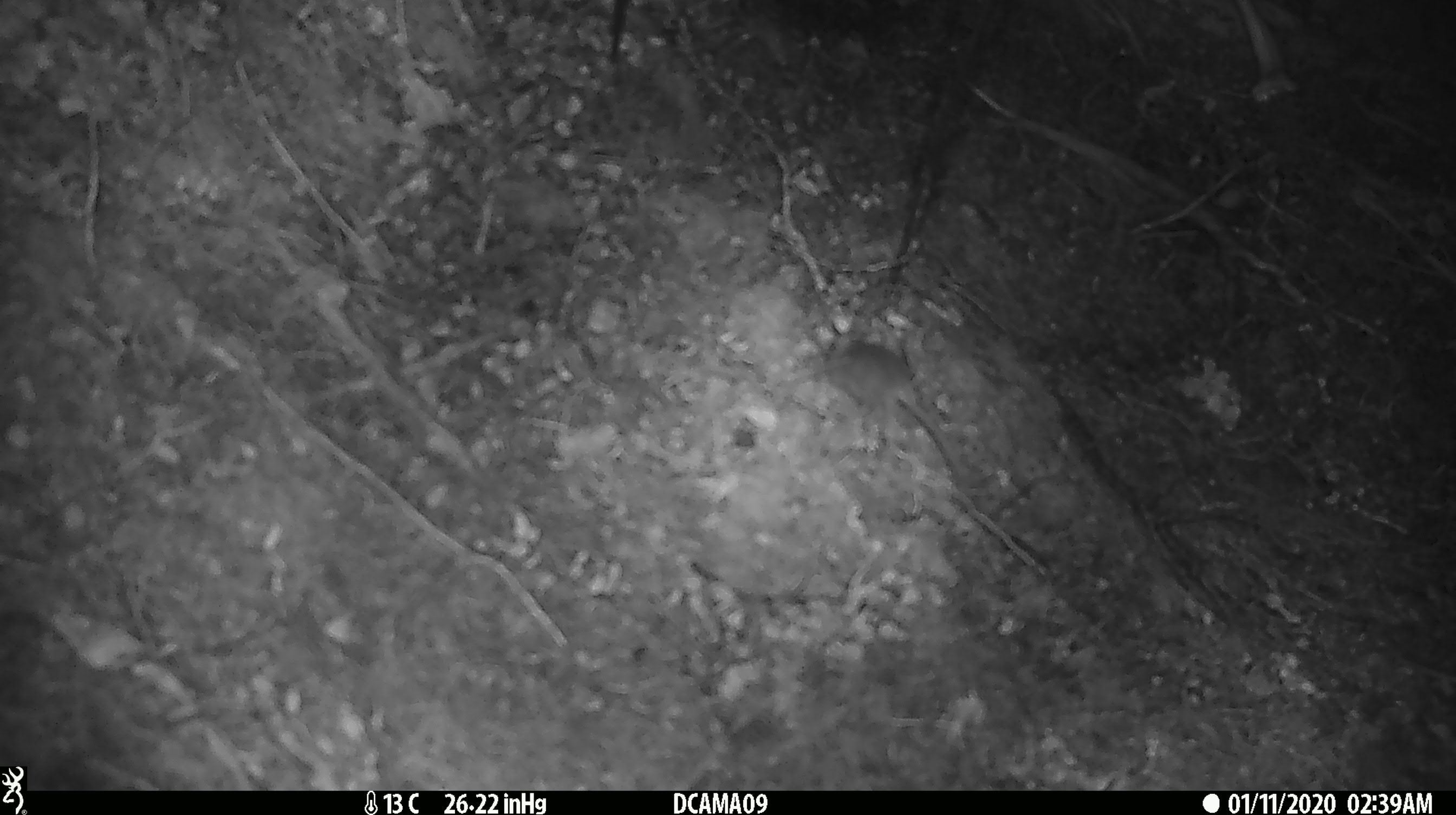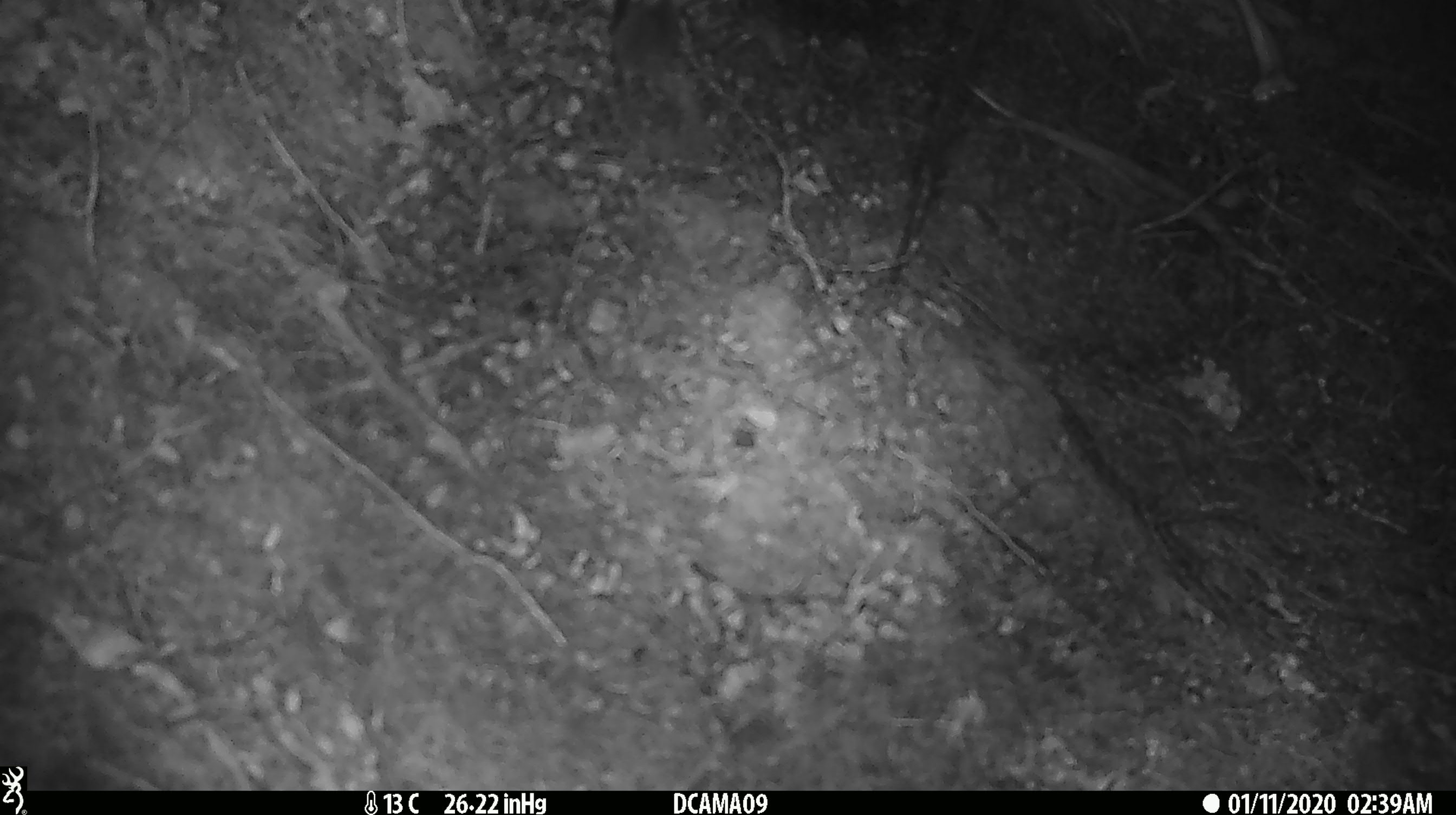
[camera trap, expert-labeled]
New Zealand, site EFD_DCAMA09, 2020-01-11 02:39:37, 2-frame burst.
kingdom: Animalia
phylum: Chordata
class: Mammalia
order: Rodentia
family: Muridae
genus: Mus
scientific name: Mus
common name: mouse